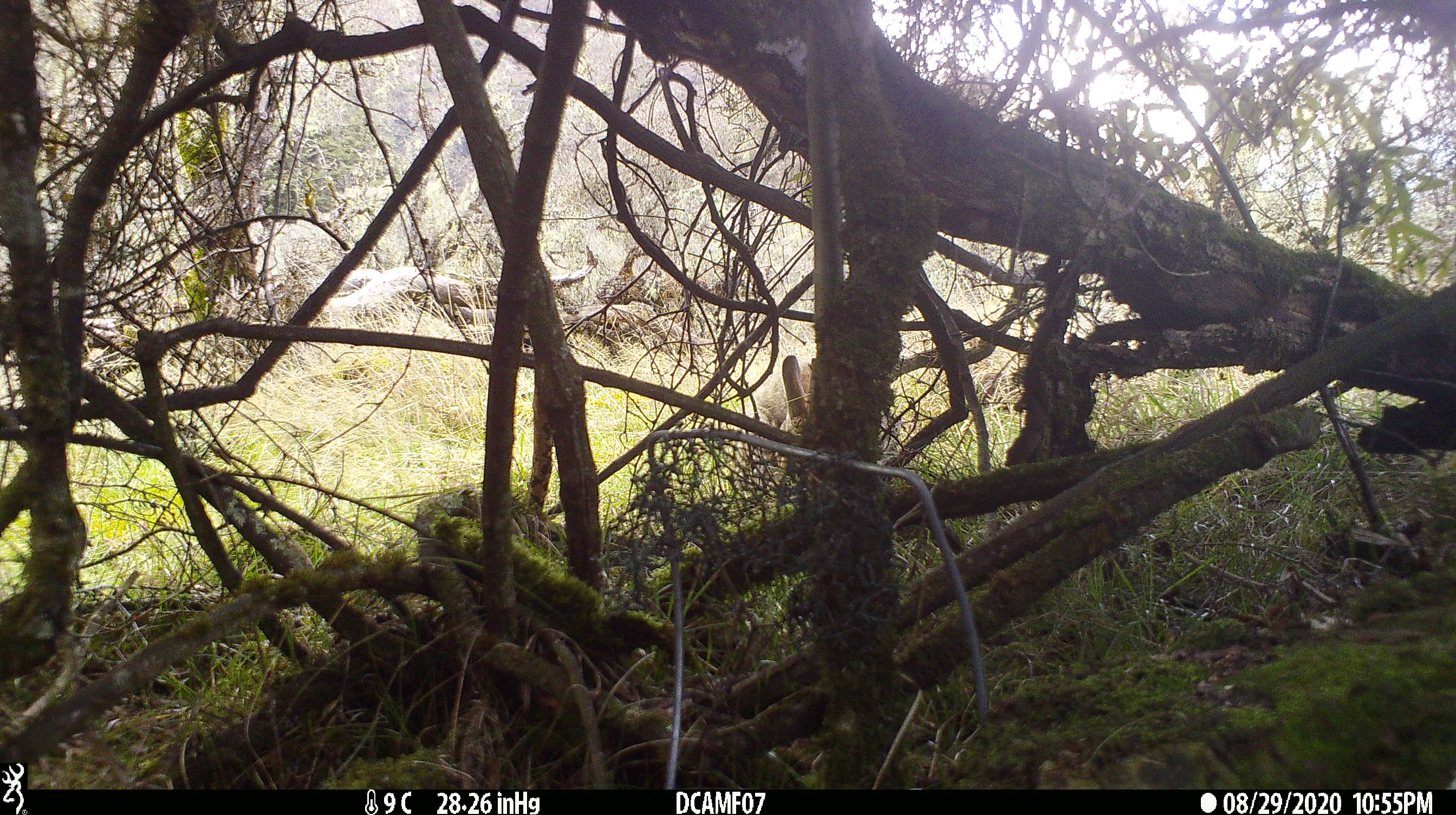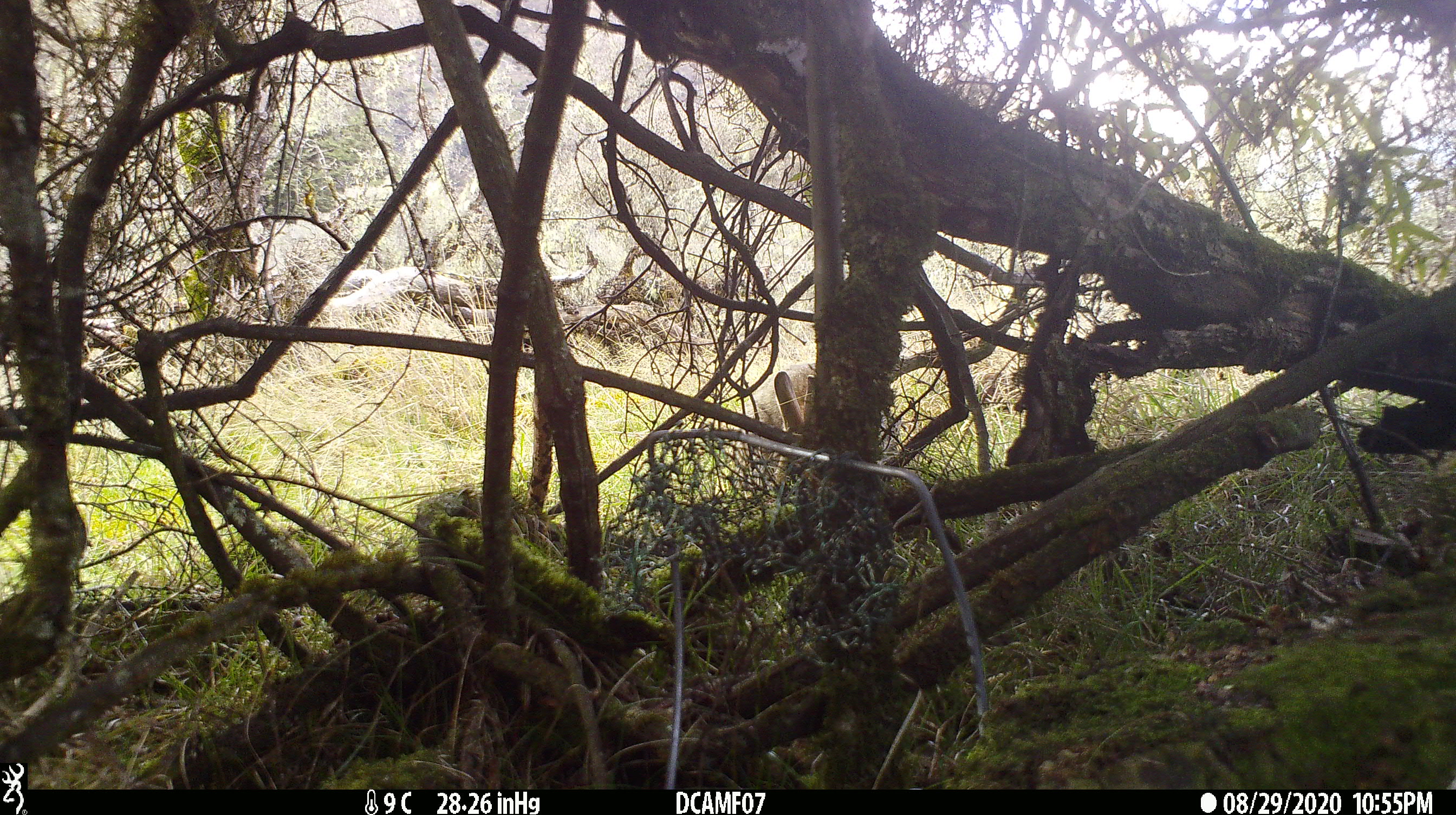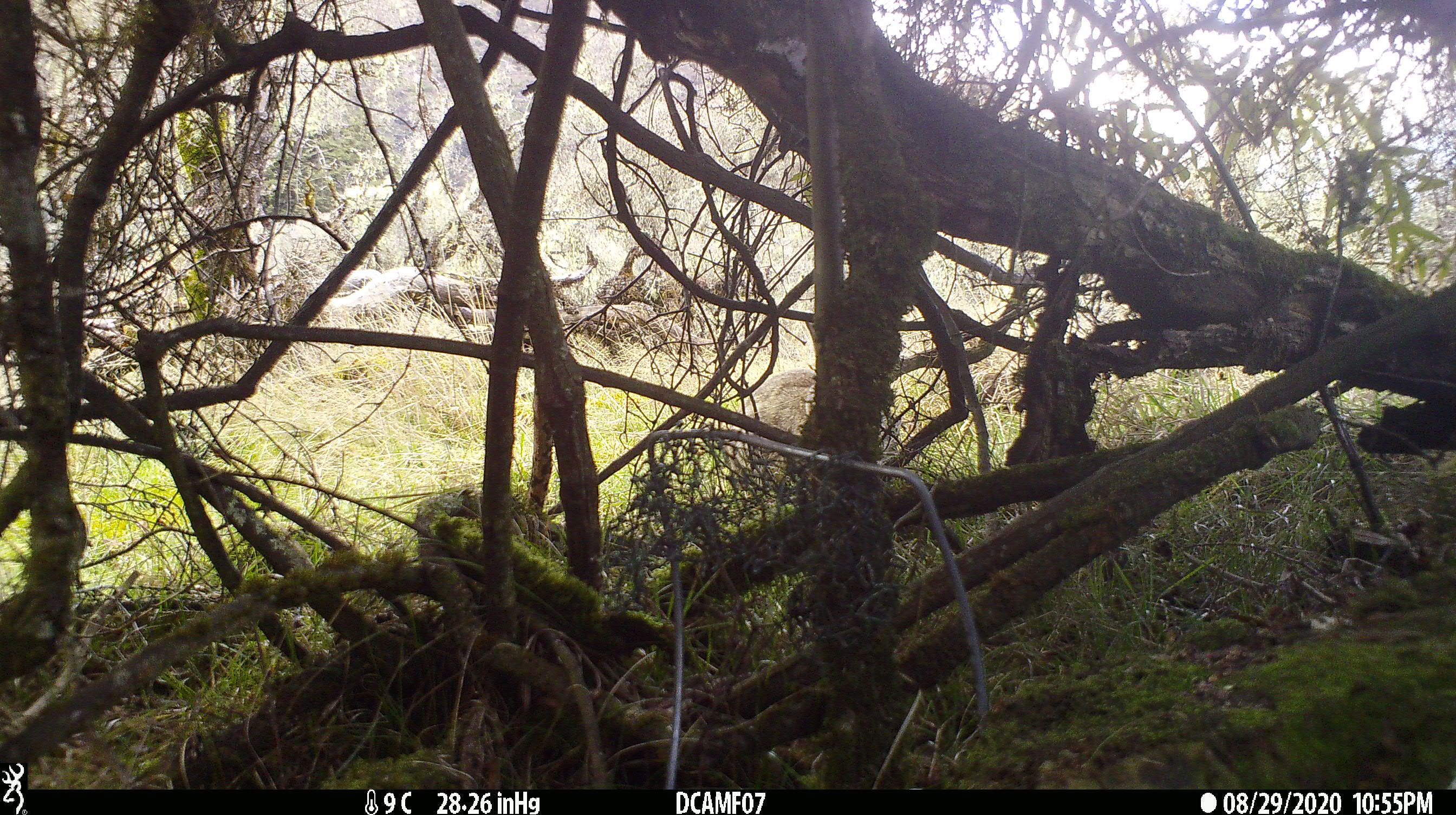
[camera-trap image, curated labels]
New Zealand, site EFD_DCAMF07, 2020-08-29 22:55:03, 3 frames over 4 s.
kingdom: Animalia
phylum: Chordata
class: Mammalia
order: Lagomorpha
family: Leporidae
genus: Oryctolagus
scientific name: Oryctolagus cuniculus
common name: european rabbit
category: rabbit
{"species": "rabbit (european rabbit) (Oryctolagus cuniculus)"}